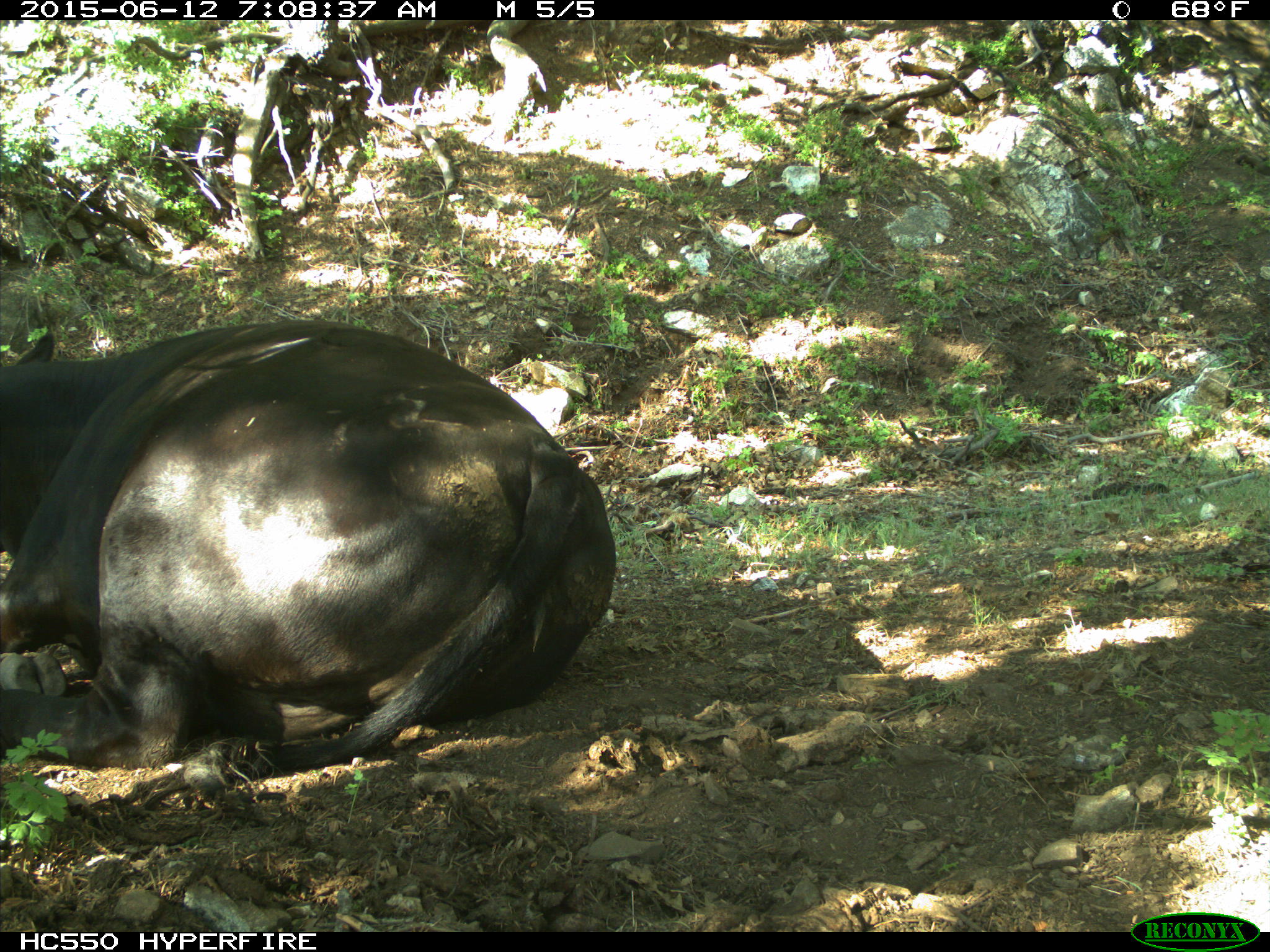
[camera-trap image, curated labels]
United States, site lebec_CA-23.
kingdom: Animalia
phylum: Chordata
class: Mammalia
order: Artiodactyla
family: Bovidae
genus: Bos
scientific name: Bos taurus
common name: domestic cow